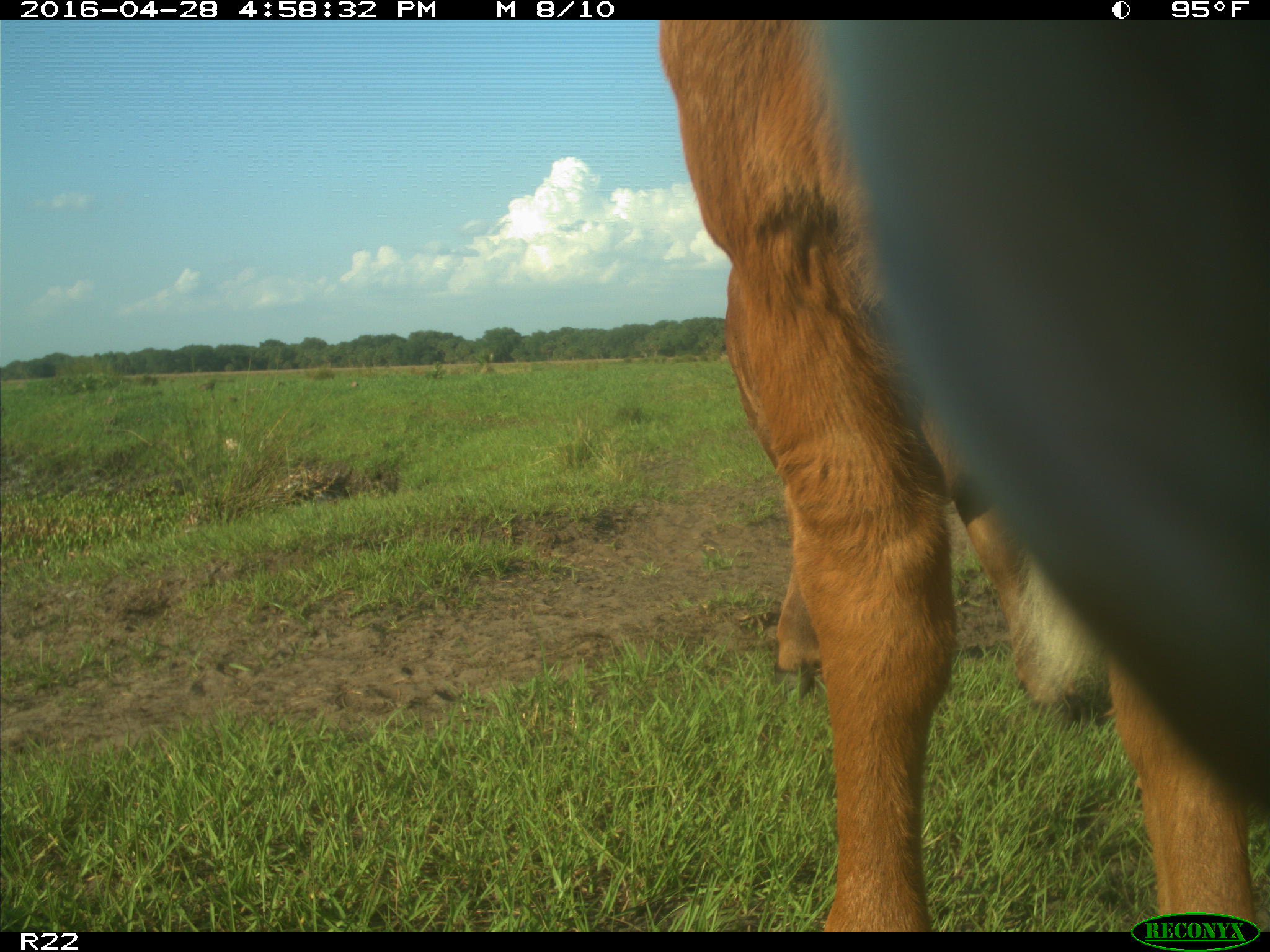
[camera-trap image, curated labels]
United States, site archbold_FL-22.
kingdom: Animalia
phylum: Chordata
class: Mammalia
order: Artiodactyla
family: Bovidae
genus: Bos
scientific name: Bos taurus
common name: domestic cow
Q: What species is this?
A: Bos taurus (domestic cow).